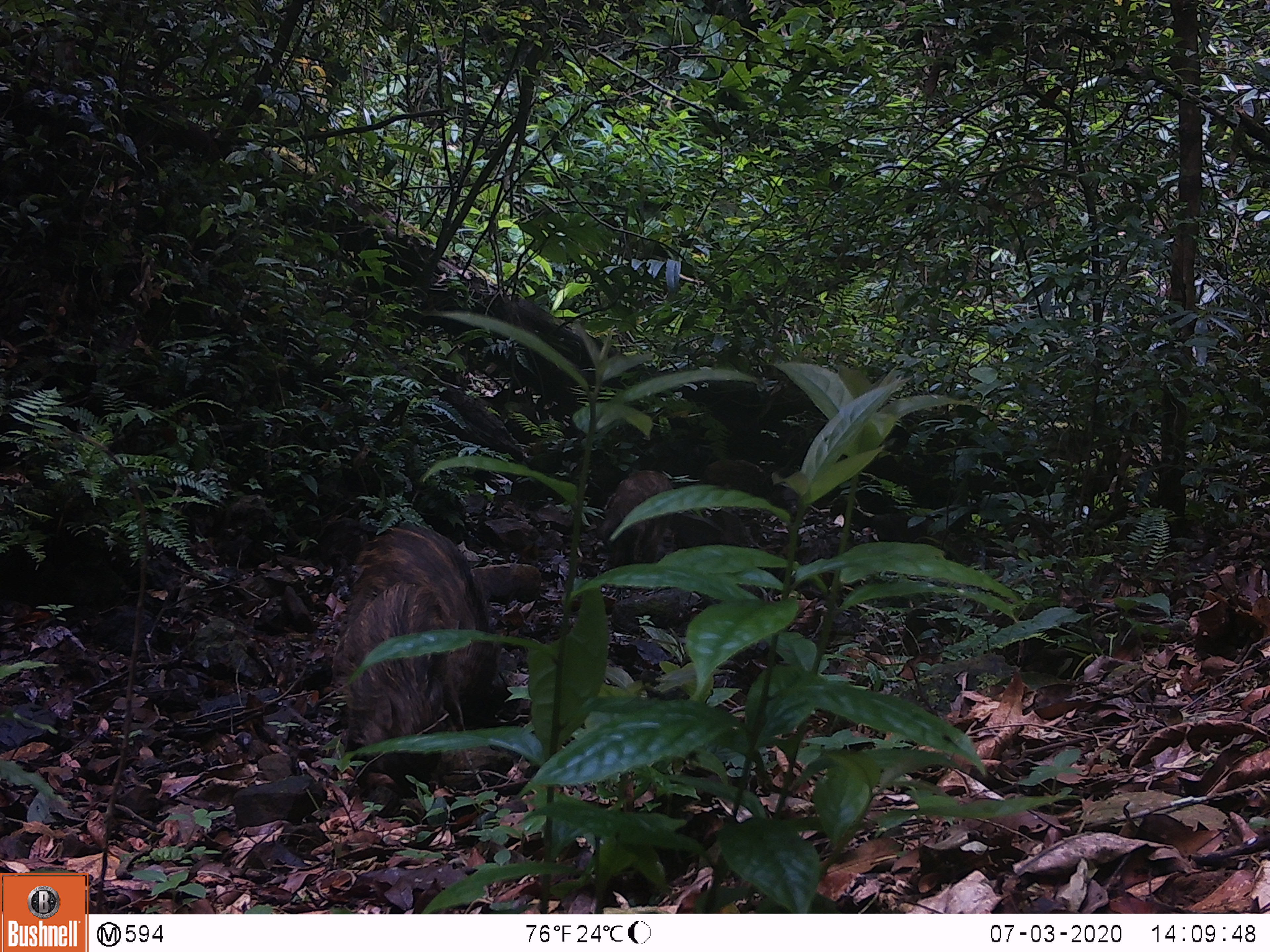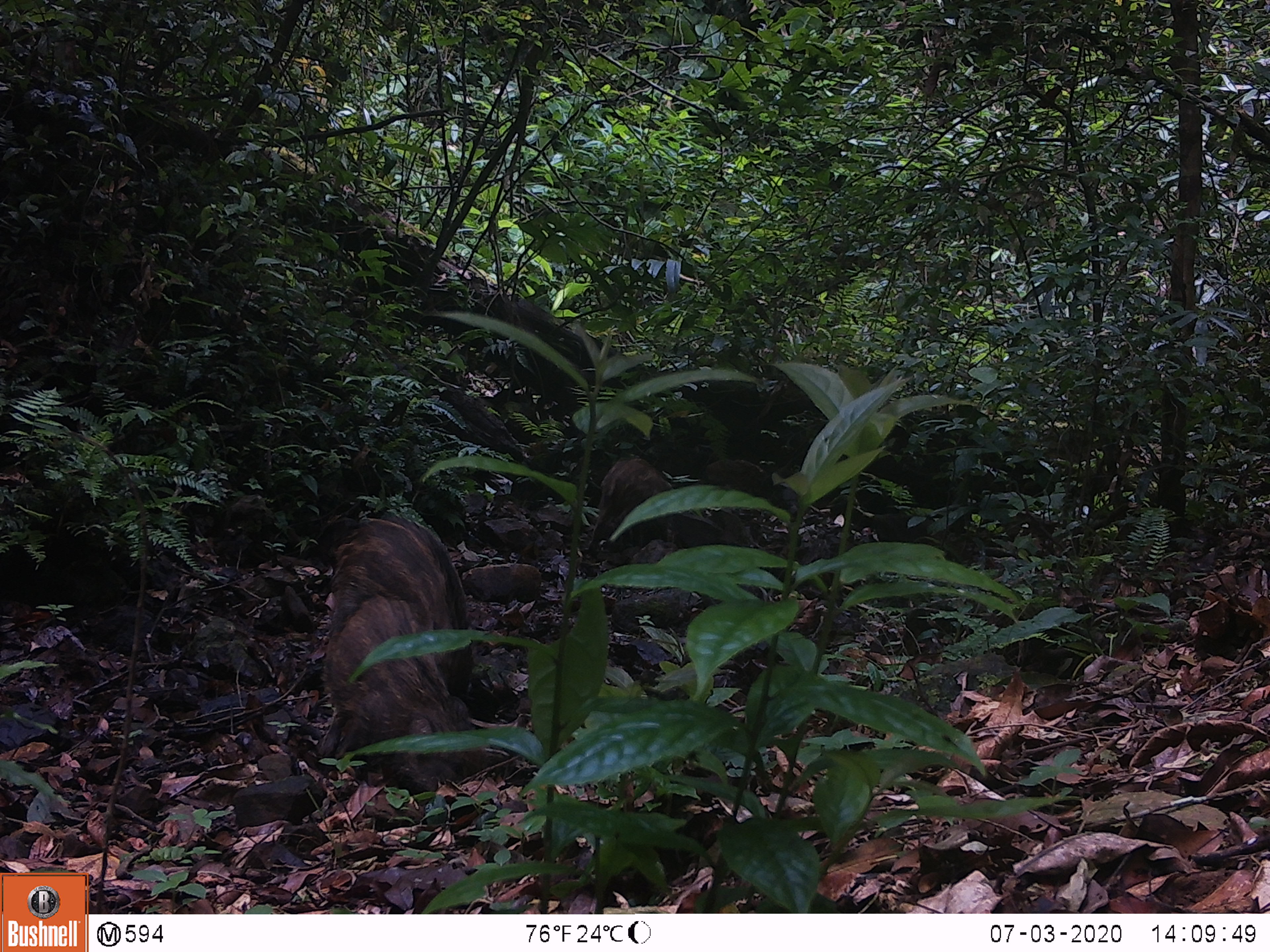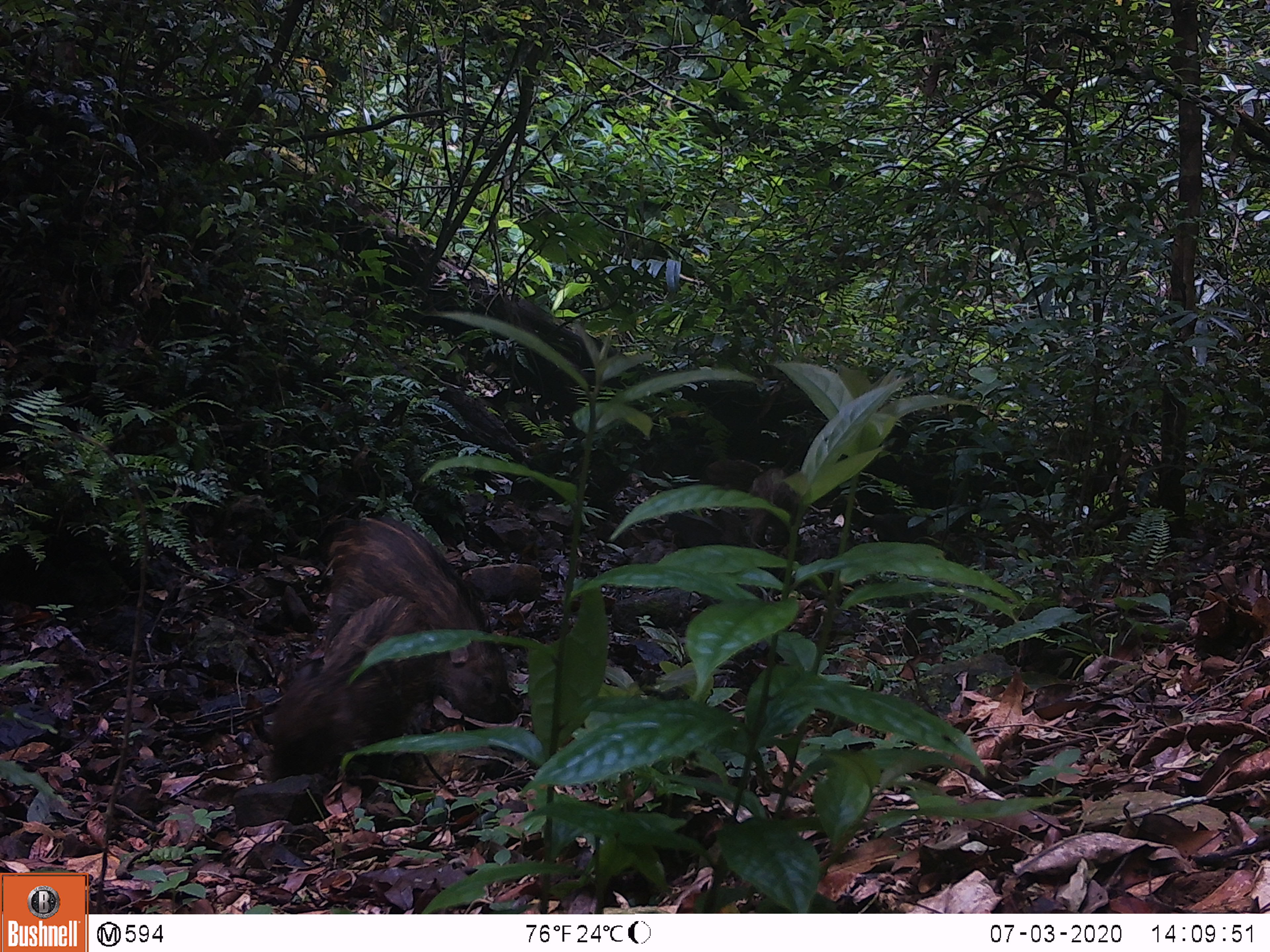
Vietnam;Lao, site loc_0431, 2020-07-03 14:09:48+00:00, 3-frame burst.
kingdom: Animalia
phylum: Chordata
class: Mammalia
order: Artiodactyla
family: Suidae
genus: Sus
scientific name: Sus scrofa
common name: eurasian wild pig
Eurasian wild pig (Sus scrofa). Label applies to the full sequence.